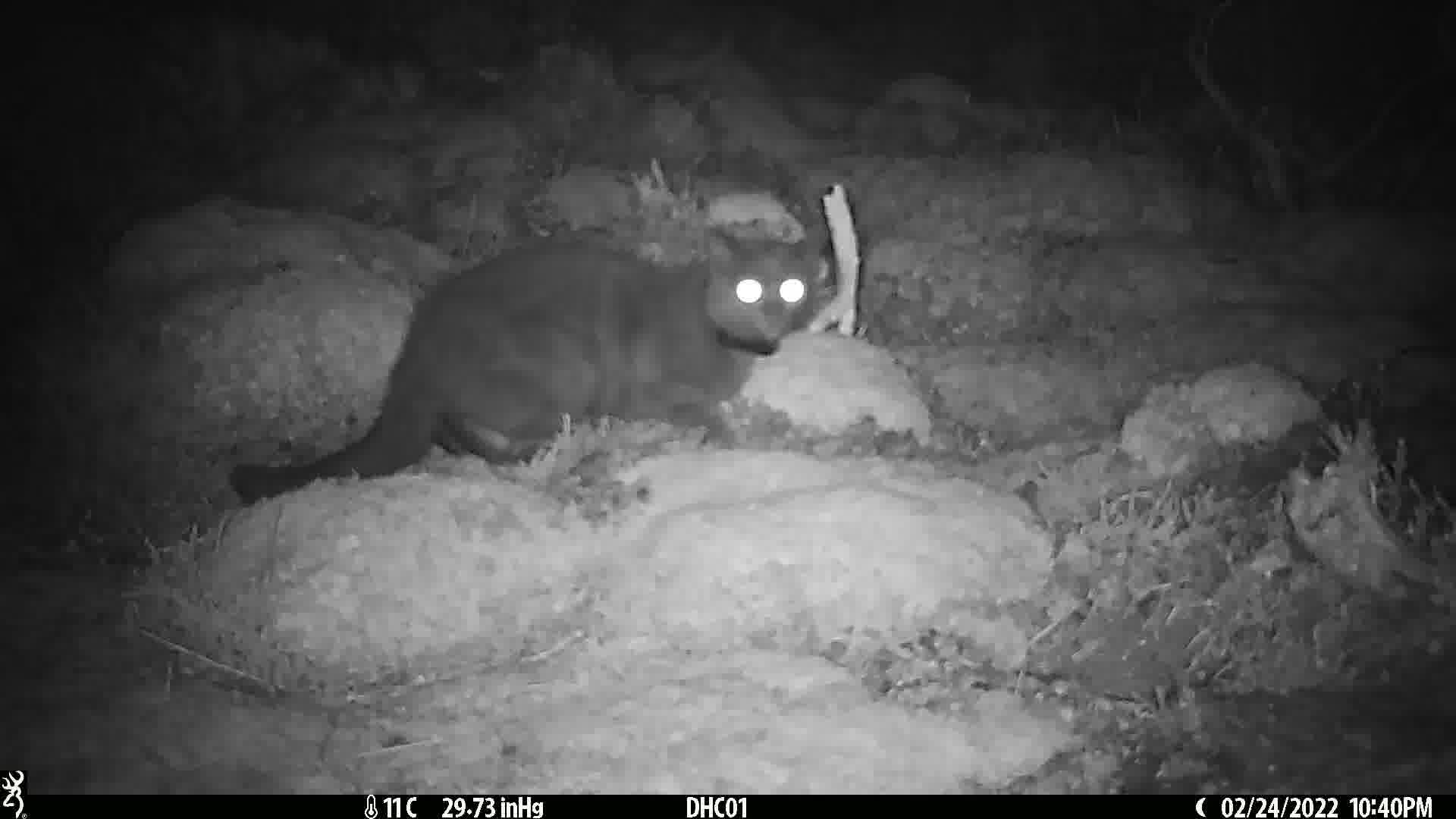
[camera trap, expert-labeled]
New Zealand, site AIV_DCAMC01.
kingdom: Animalia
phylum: Chordata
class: Mammalia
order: Carnivora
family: Felidae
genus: Felis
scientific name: Felis catus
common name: domestic cat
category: cat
Cat (domestic cat) (Felis catus).